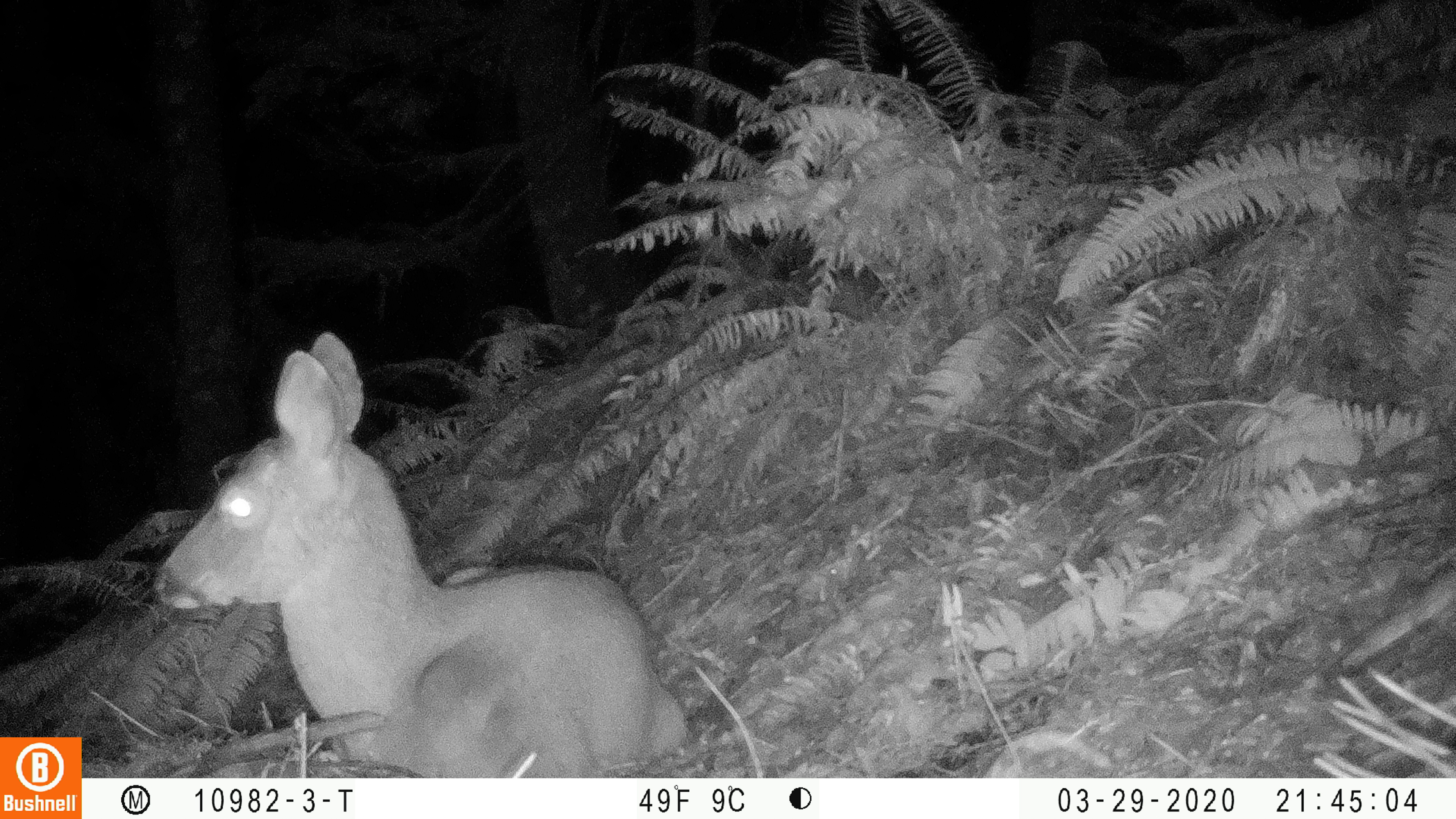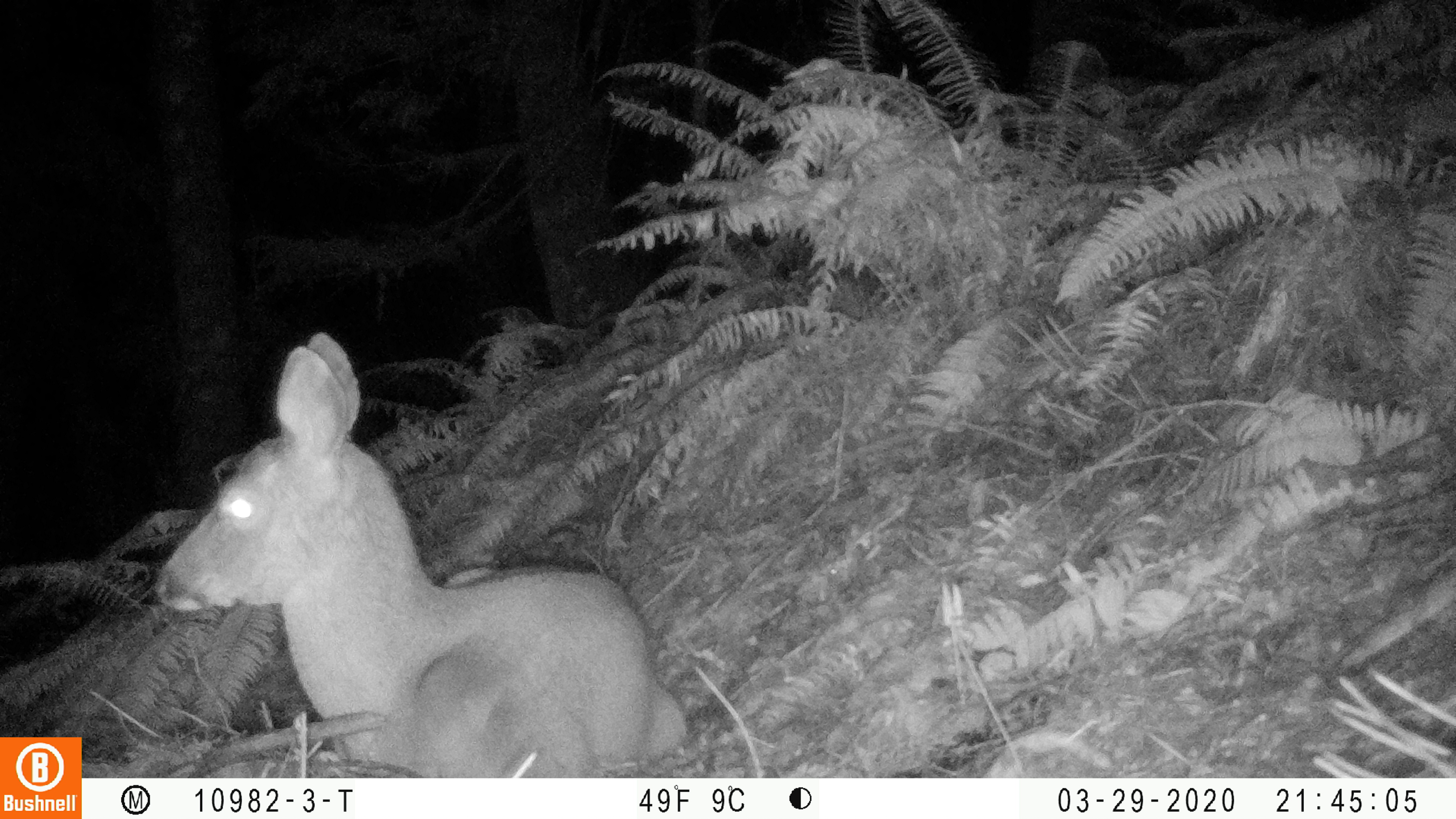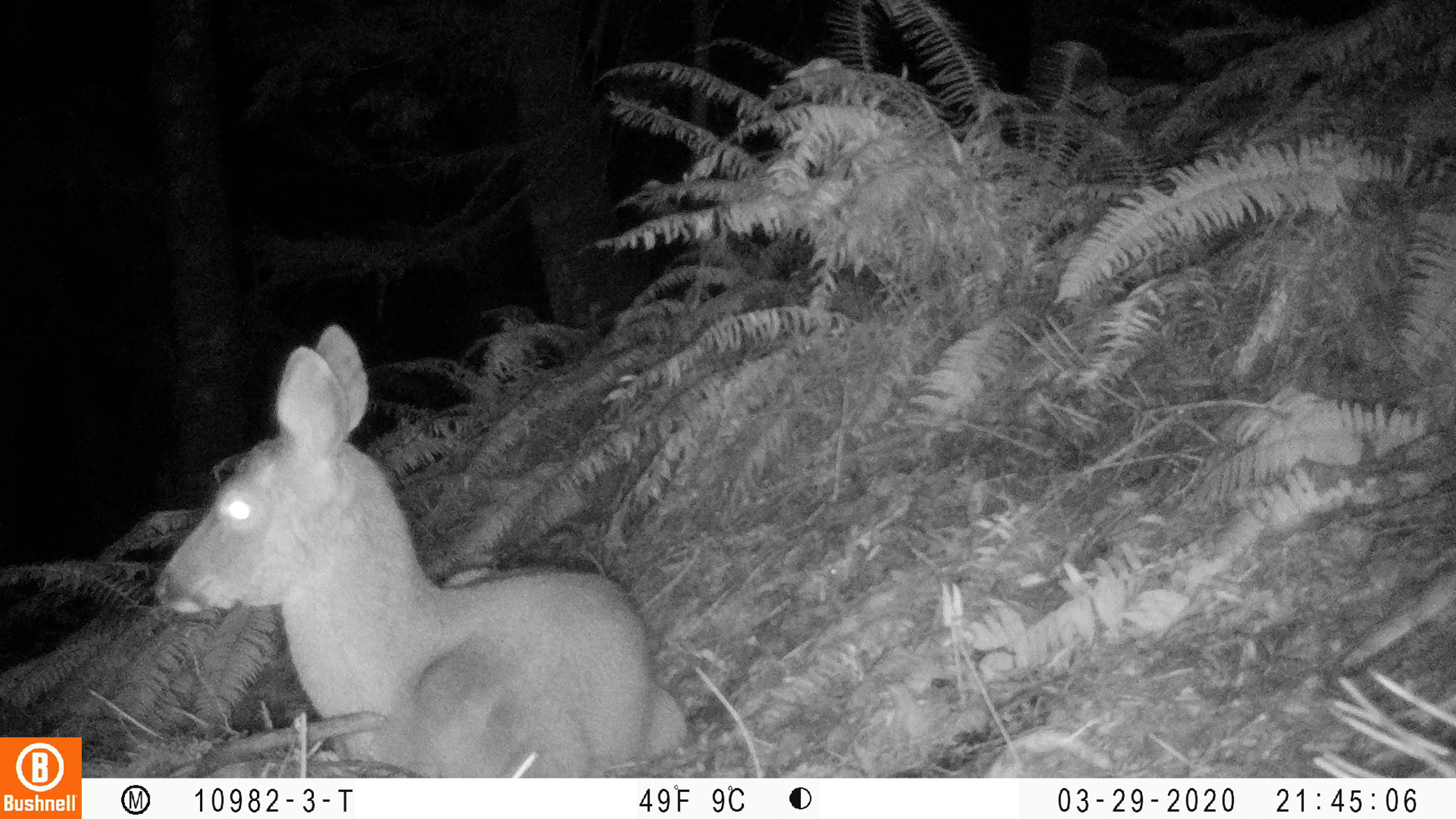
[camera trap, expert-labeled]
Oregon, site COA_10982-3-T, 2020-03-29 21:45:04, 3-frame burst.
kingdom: Animalia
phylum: Chordata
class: Mammalia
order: Artiodactyla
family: Cervidae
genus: Odocoileus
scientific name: Odocoileus hemionus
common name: black-tailed deer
Black-tailed deer (Odocoileus hemionus).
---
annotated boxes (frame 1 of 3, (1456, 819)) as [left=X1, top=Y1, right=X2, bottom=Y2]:
black-tailed deer: [left=135, top=315, right=702, bottom=764]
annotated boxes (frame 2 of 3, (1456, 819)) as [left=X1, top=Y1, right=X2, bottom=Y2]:
black-tailed deer: [left=150, top=323, right=689, bottom=768]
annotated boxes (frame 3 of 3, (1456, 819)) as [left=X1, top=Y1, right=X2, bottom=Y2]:
black-tailed deer: [left=144, top=315, right=694, bottom=770]